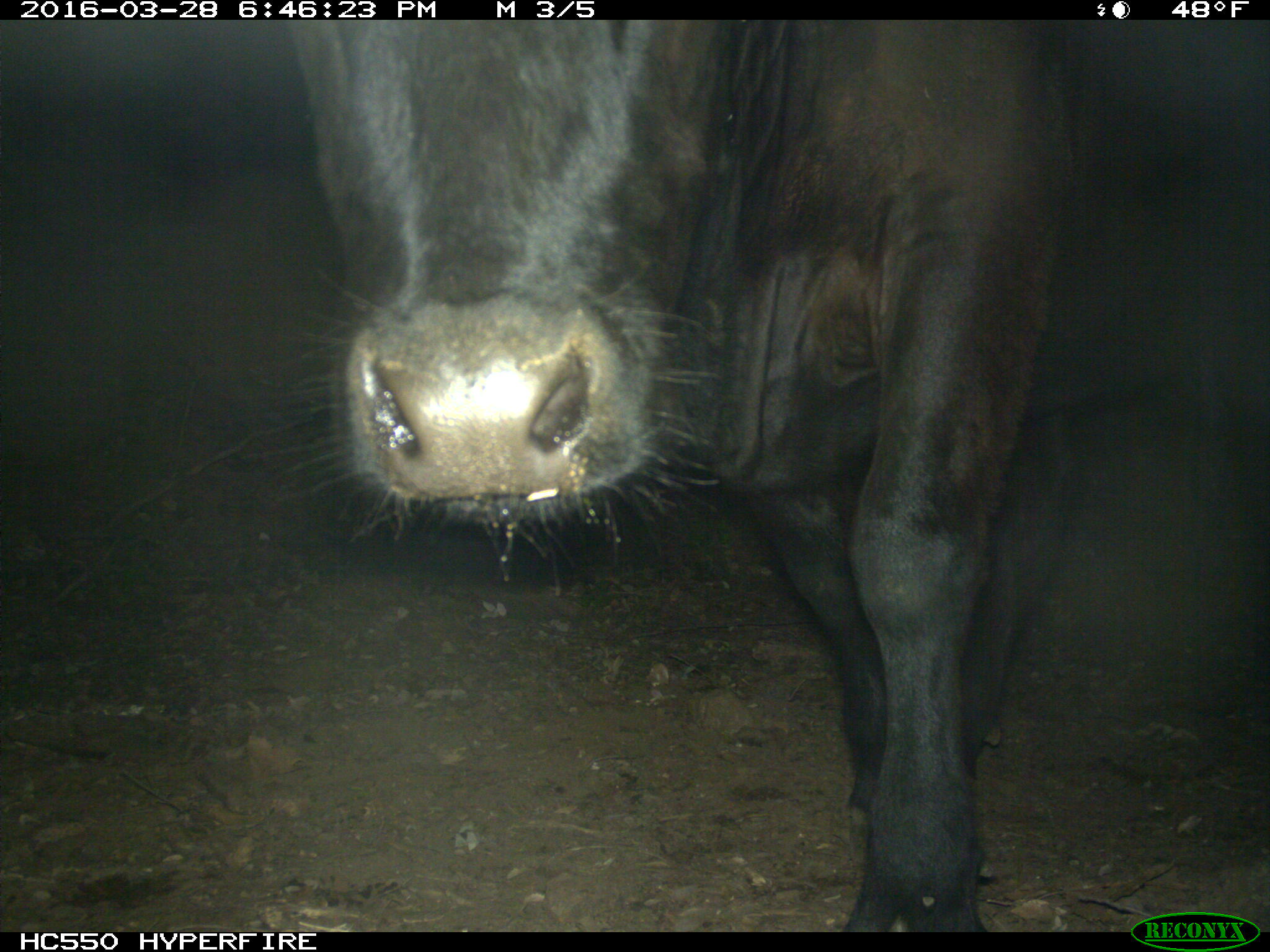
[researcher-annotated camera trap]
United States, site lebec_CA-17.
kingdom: Animalia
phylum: Chordata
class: Mammalia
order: Artiodactyla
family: Bovidae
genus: Bos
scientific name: Bos taurus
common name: domestic cow